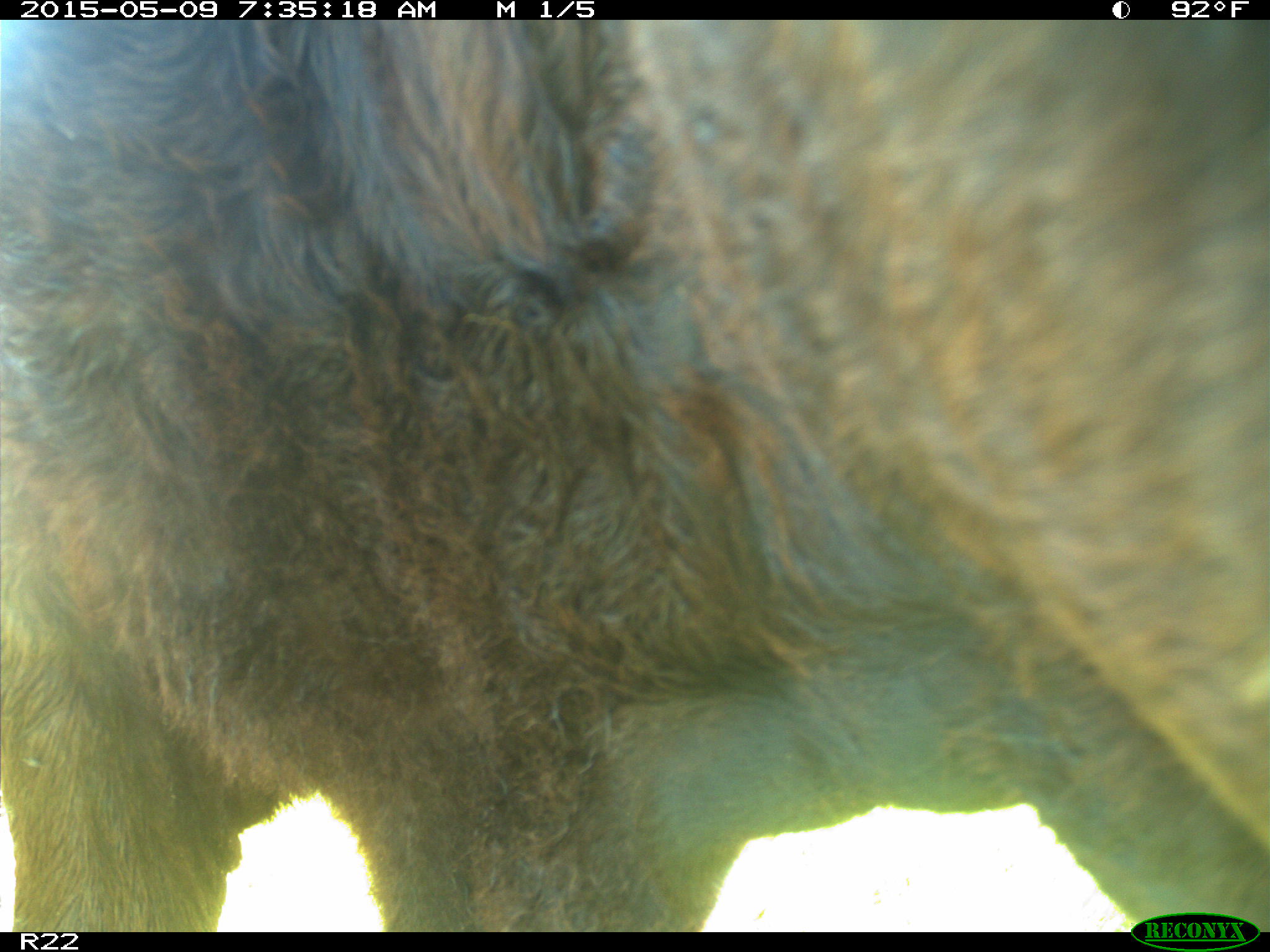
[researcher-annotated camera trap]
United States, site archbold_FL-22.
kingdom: Animalia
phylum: Chordata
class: Mammalia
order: Artiodactyla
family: Bovidae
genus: Bos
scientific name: Bos taurus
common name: domestic cow